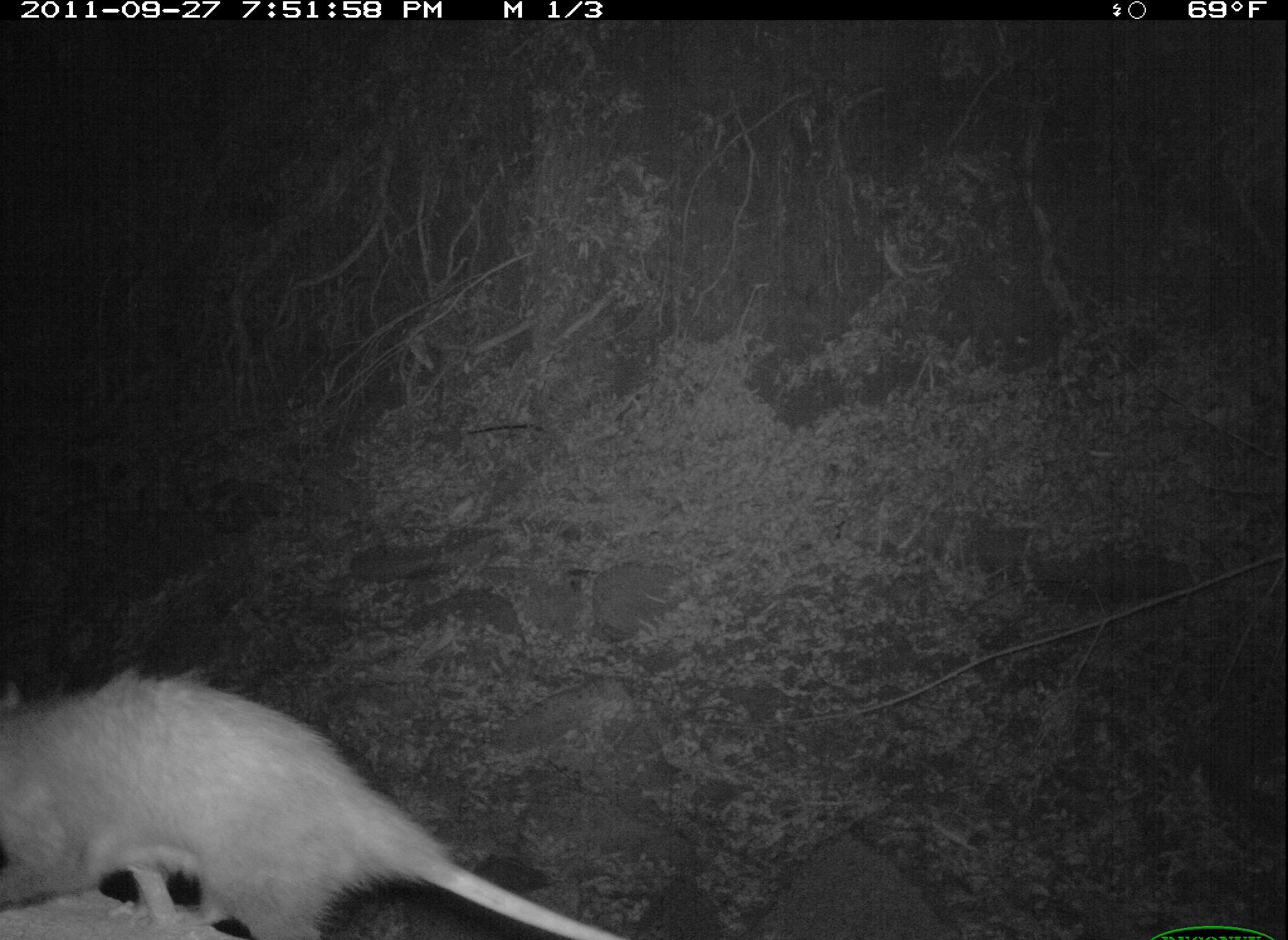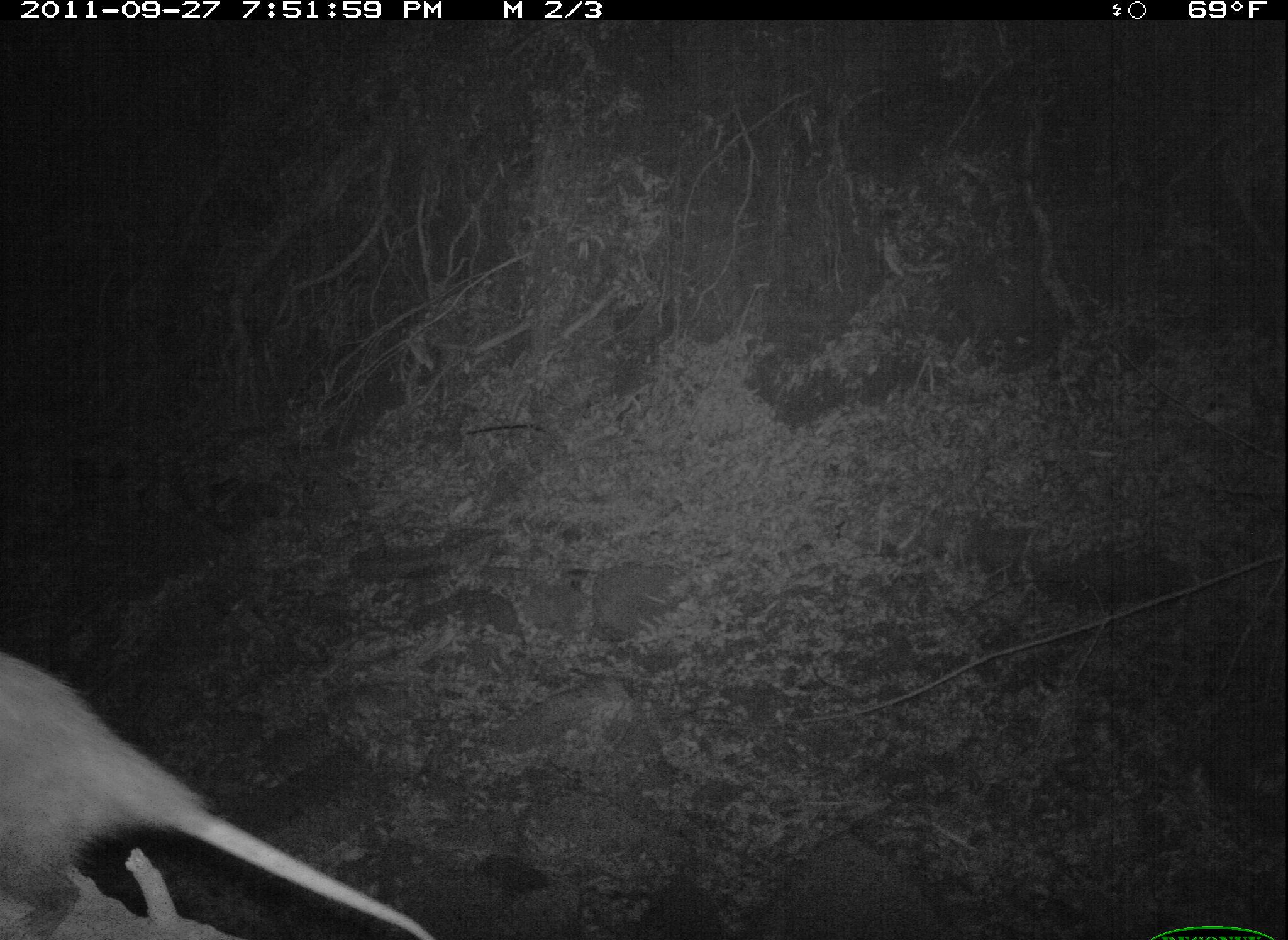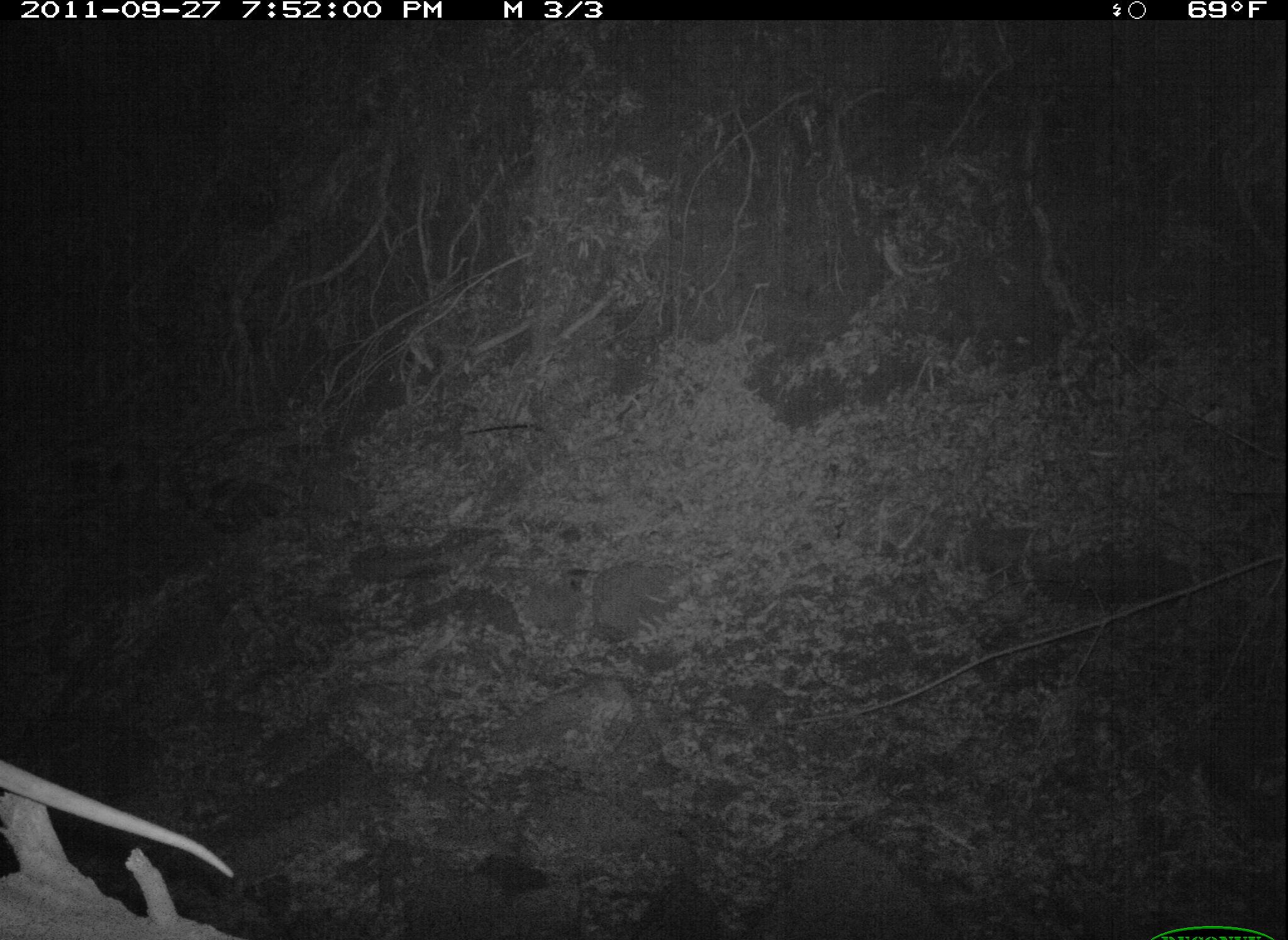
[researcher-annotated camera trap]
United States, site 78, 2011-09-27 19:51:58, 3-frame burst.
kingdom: Animalia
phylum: Chordata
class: Mammalia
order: Didelphimorphia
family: Didelphidae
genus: Didelphis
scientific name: Didelphis virginiana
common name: virginia opossum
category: opossum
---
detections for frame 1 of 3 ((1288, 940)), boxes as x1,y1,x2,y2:
opossum: 10,627,662,937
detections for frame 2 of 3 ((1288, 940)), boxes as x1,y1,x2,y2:
opossum: 0,631,448,928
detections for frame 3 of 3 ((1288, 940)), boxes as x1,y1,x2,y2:
opossum: 3,738,253,913